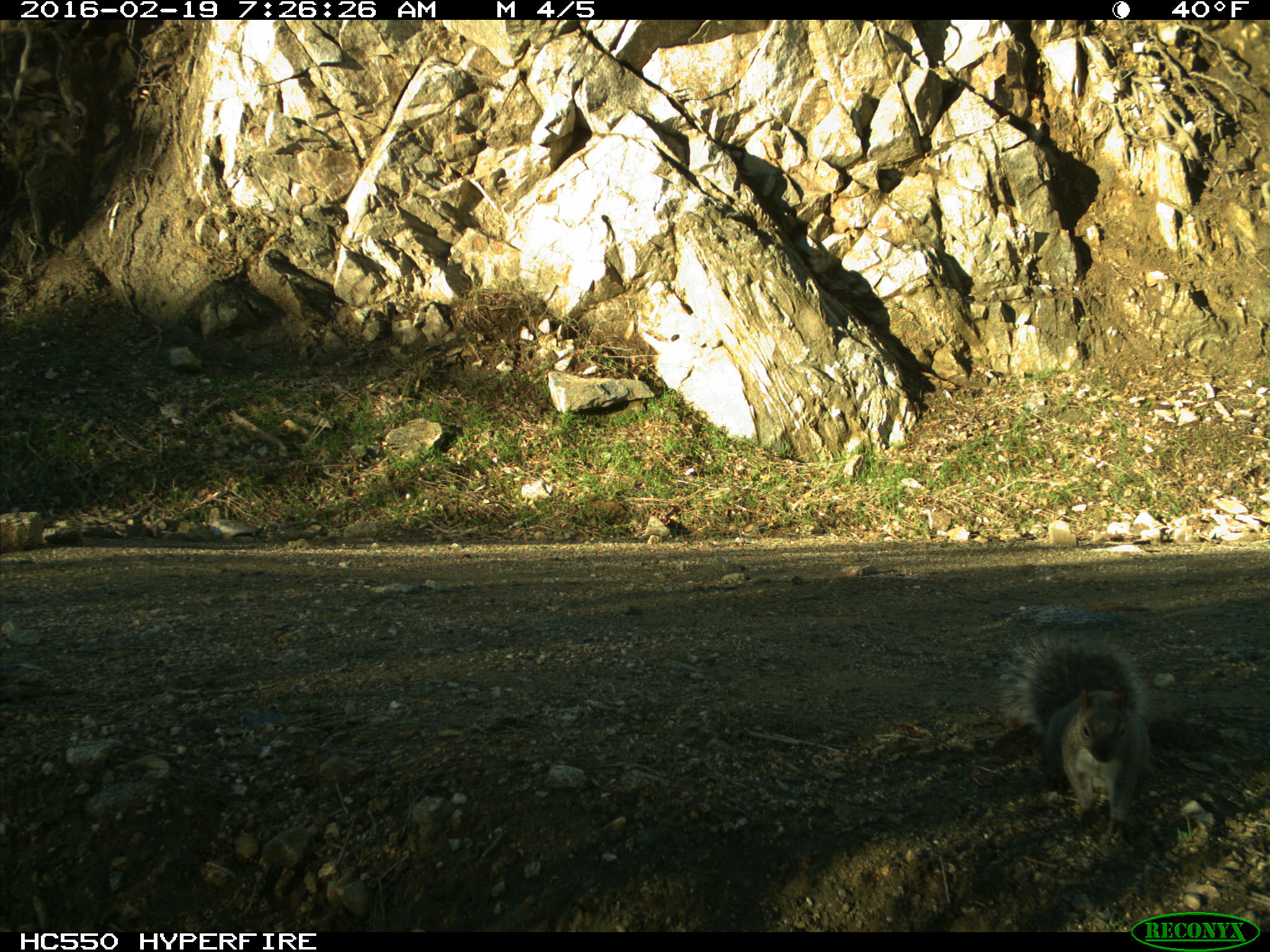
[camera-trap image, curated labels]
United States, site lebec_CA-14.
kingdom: Animalia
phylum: Chordata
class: Mammalia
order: Rodentia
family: Sciuridae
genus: Sciurus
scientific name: Sciurus carolinensis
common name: eastern gray squirrel